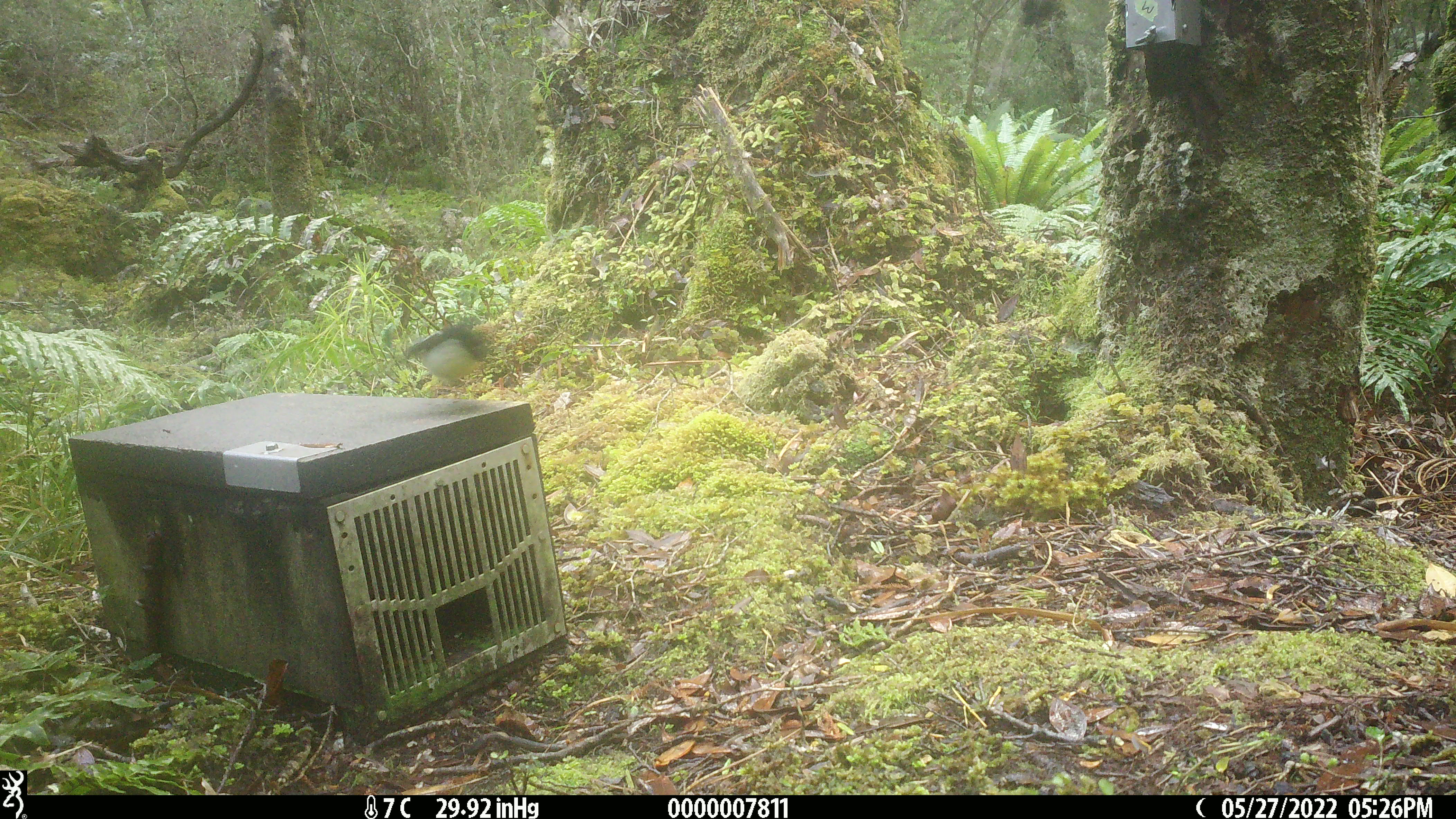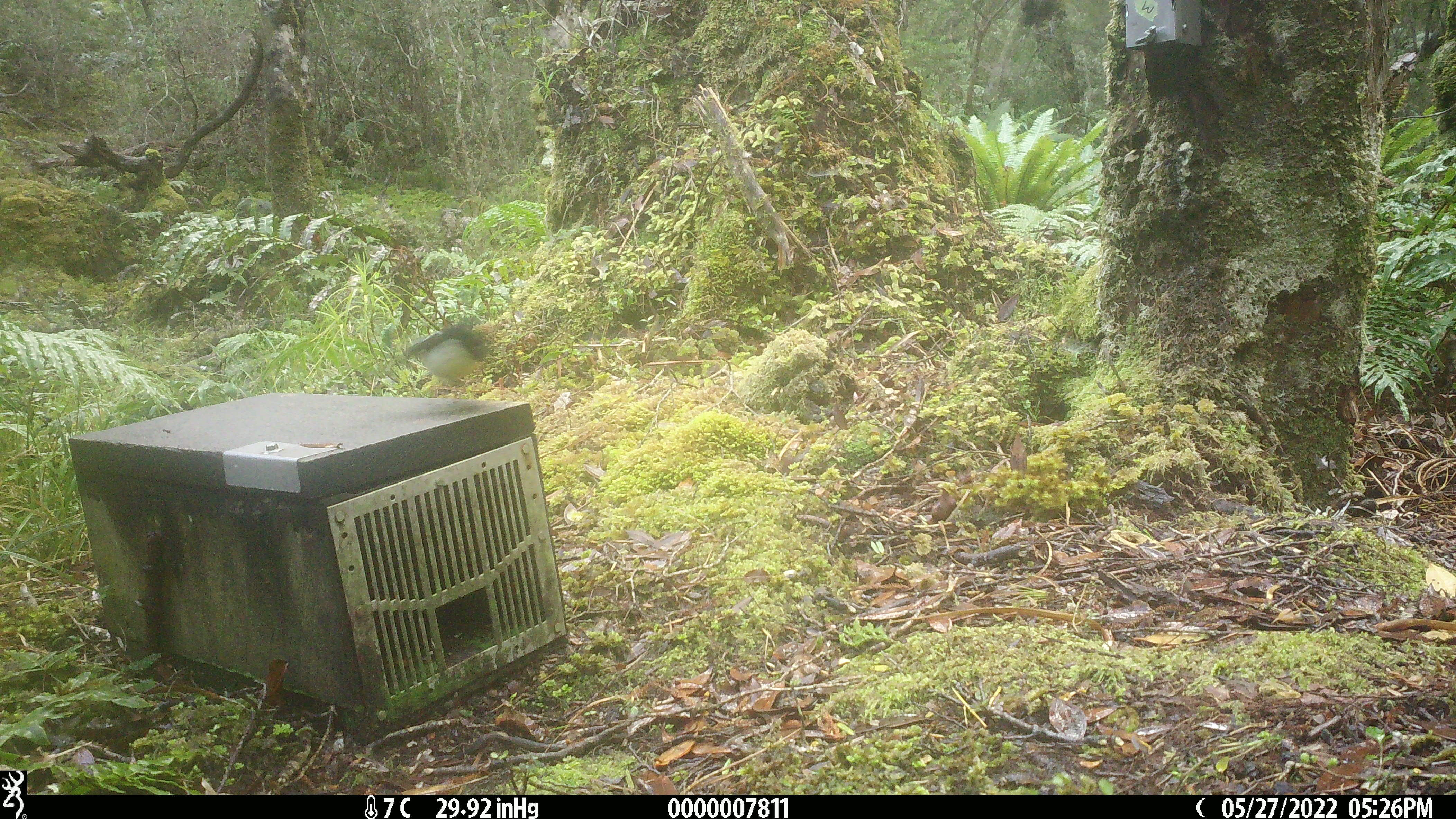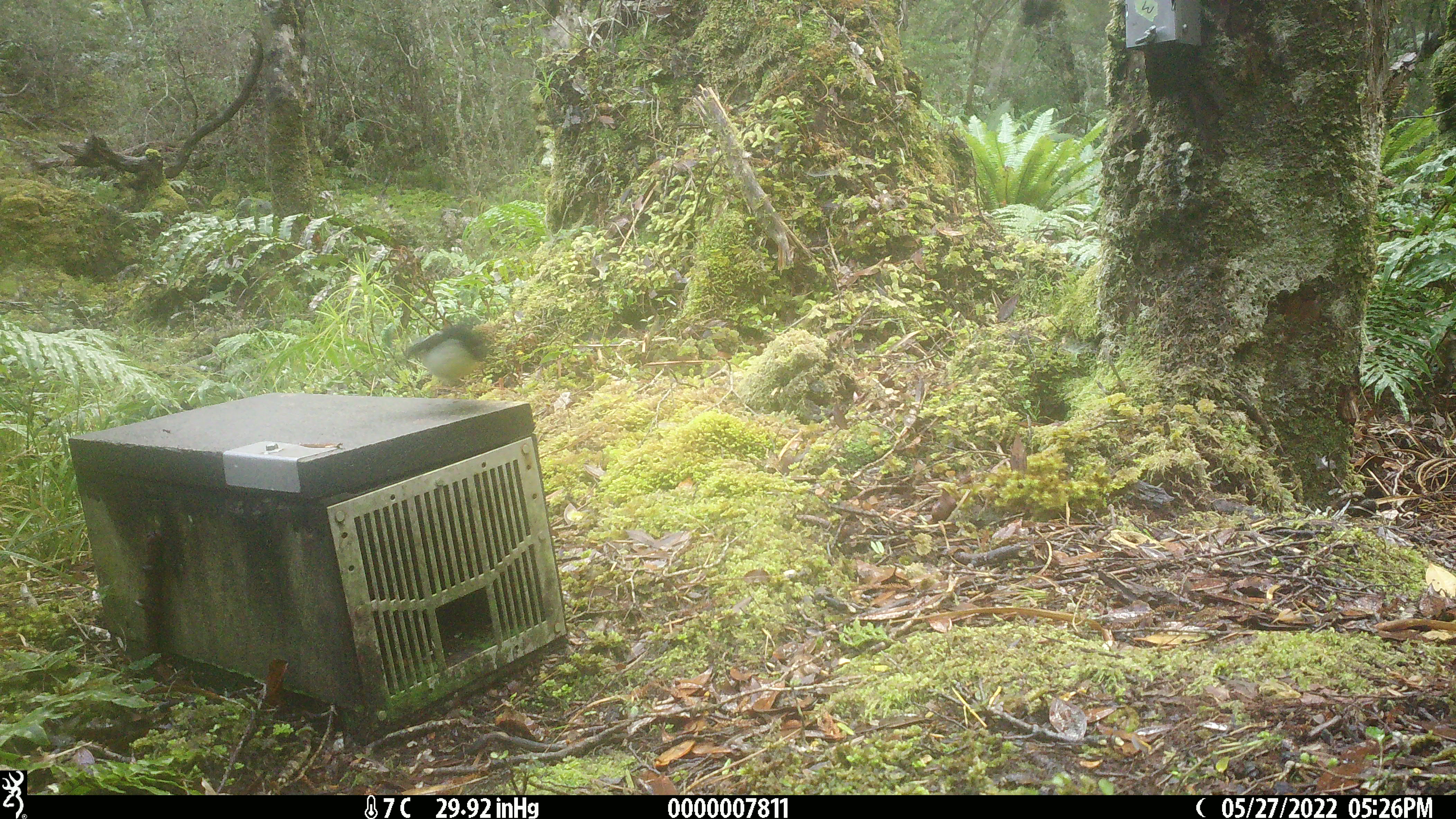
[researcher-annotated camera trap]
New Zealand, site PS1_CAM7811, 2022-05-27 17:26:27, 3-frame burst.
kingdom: Animalia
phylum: Chordata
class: Aves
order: Passeriformes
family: Petroicidae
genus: Petroica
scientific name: Petroica macrocephala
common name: tomtit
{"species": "tomtit (Petroica macrocephala)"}